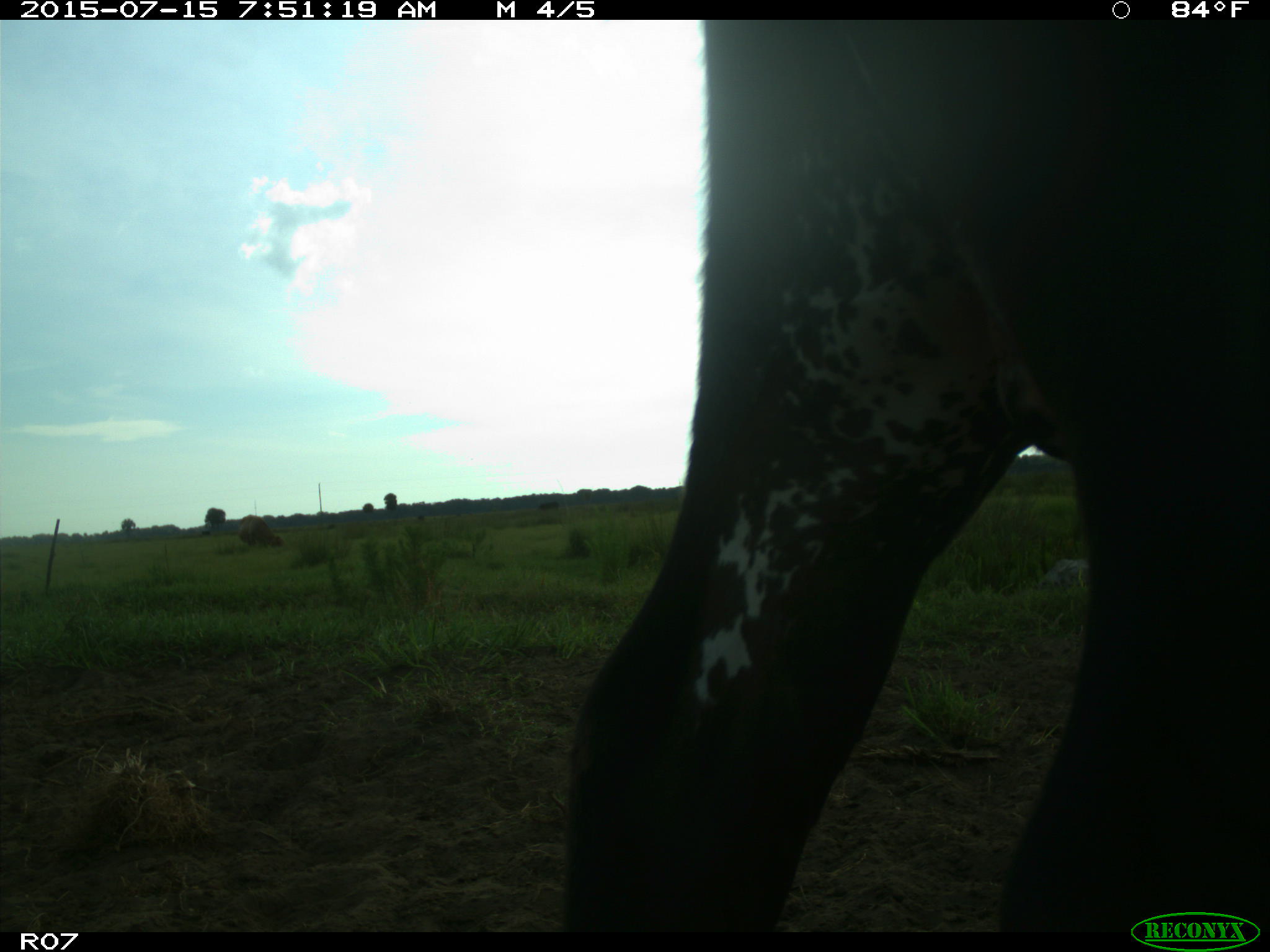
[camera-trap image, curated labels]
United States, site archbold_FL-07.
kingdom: Animalia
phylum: Chordata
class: Mammalia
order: Artiodactyla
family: Bovidae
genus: Bos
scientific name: Bos taurus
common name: domestic cow